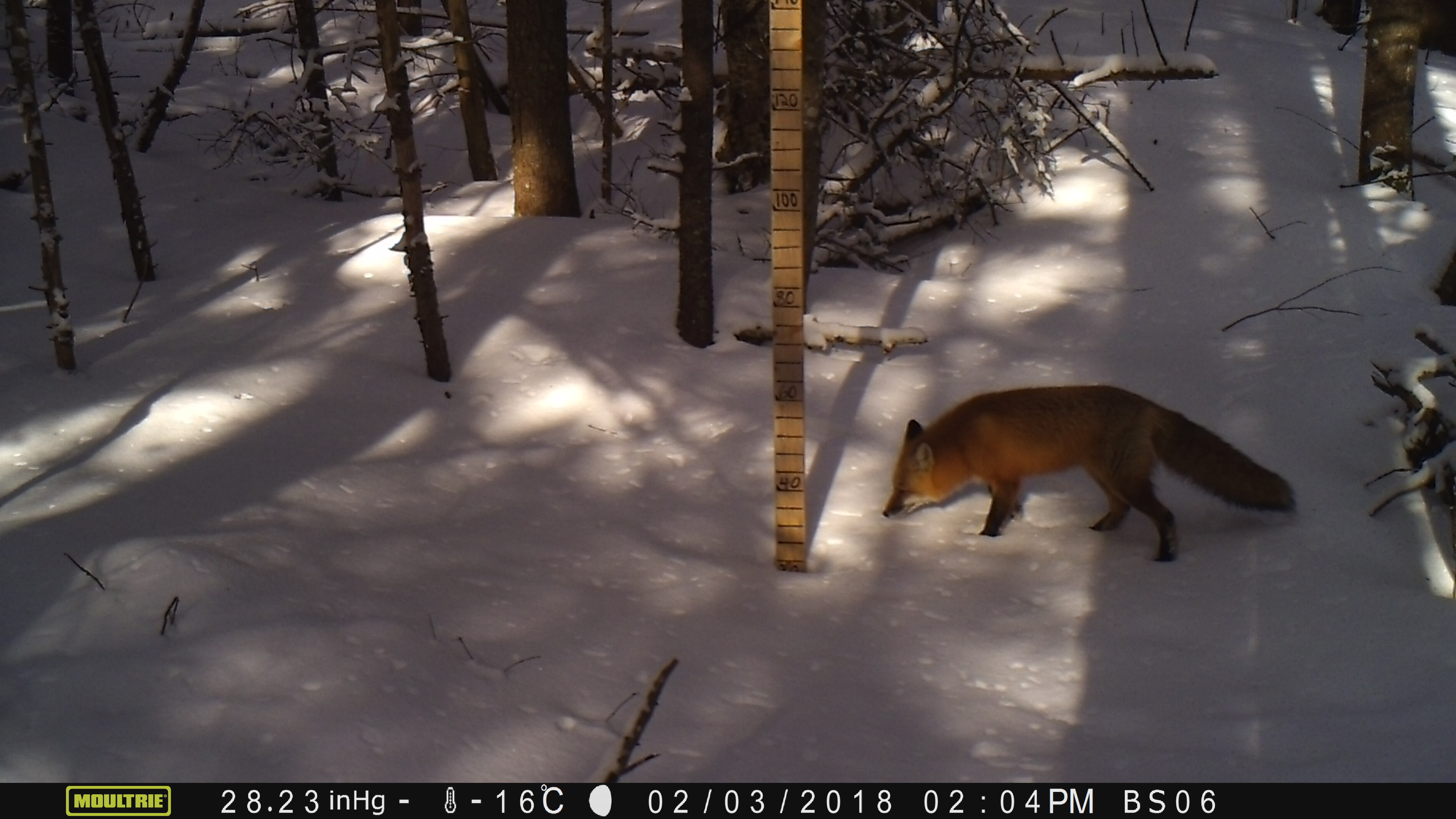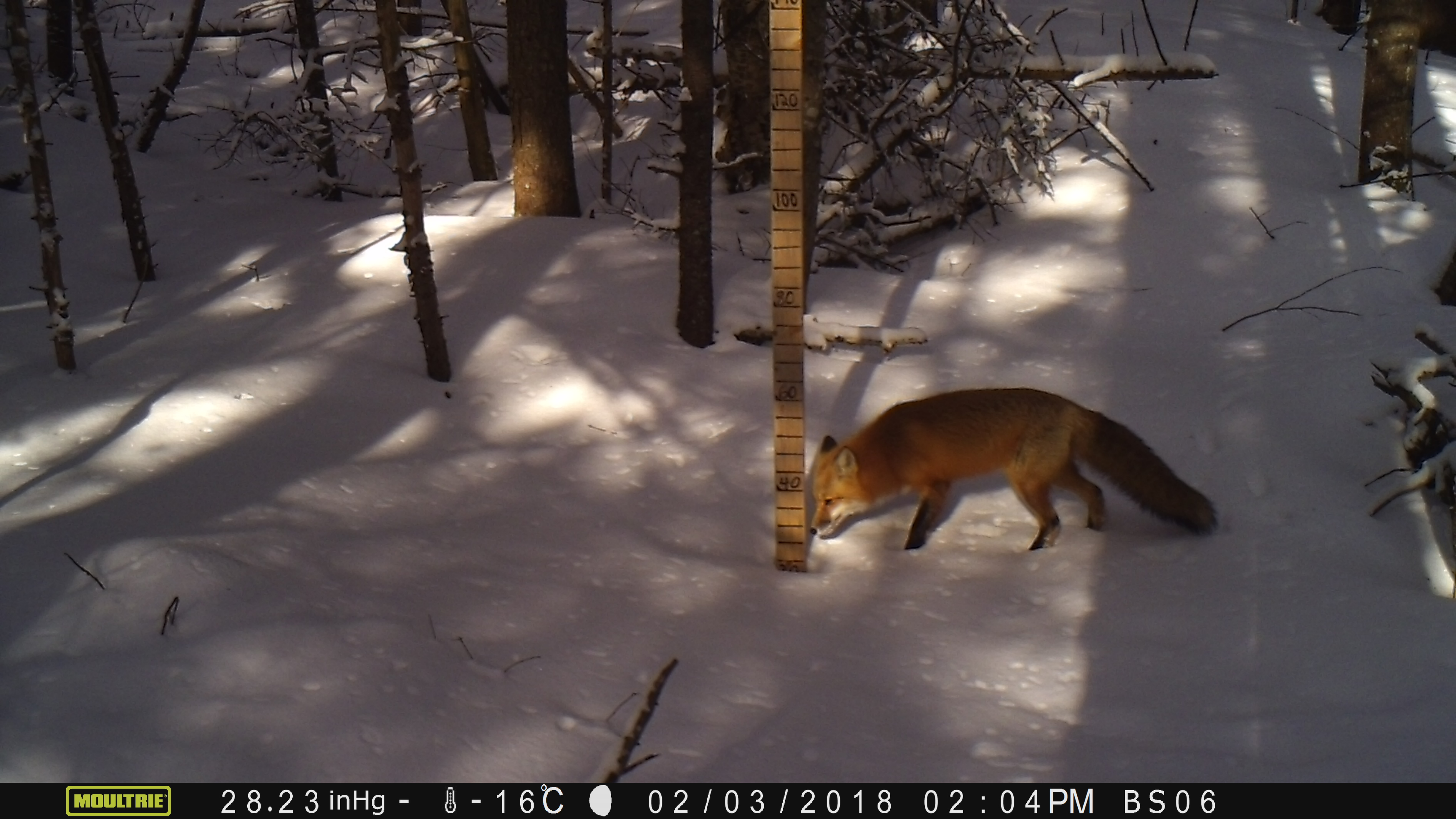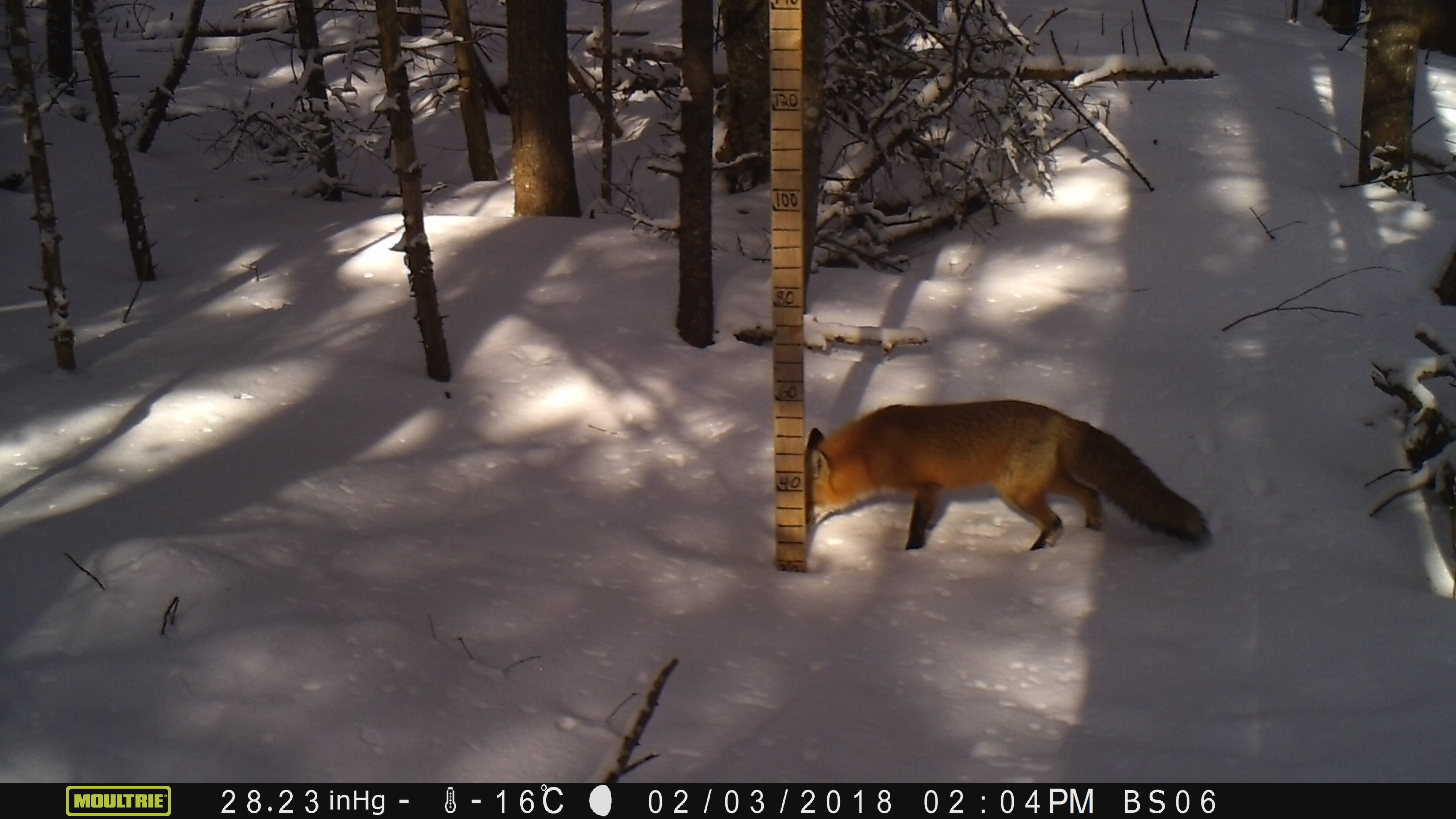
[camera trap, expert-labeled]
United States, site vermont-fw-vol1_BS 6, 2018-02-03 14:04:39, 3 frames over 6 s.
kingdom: Animalia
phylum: Chordata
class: Mammalia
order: Carnivora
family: Canidae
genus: Vulpes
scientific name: Vulpes vulpes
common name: red fox